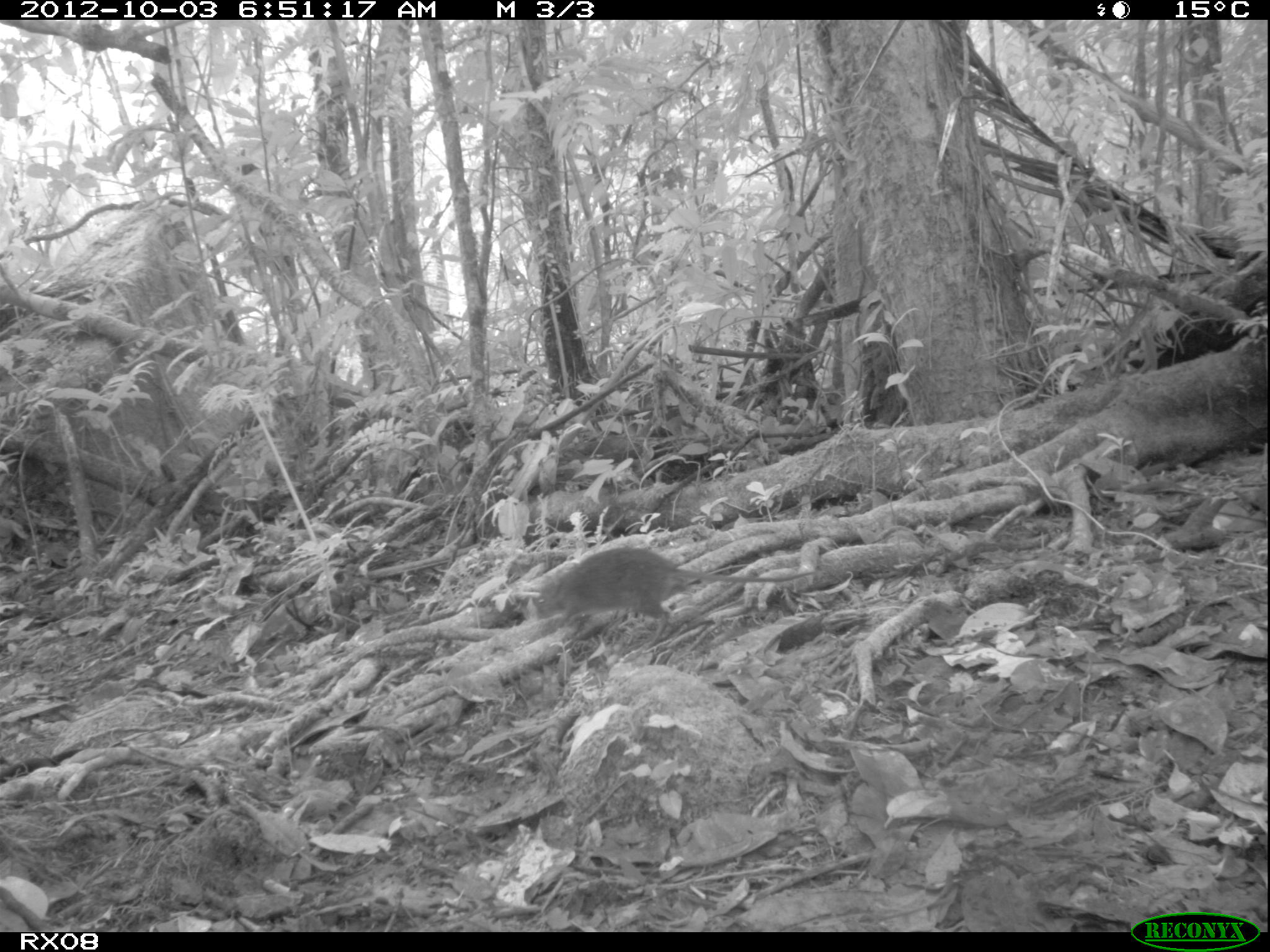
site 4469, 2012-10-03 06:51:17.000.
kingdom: Animalia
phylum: Chordata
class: Mammalia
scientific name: Mammalia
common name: mammals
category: small mammal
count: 1